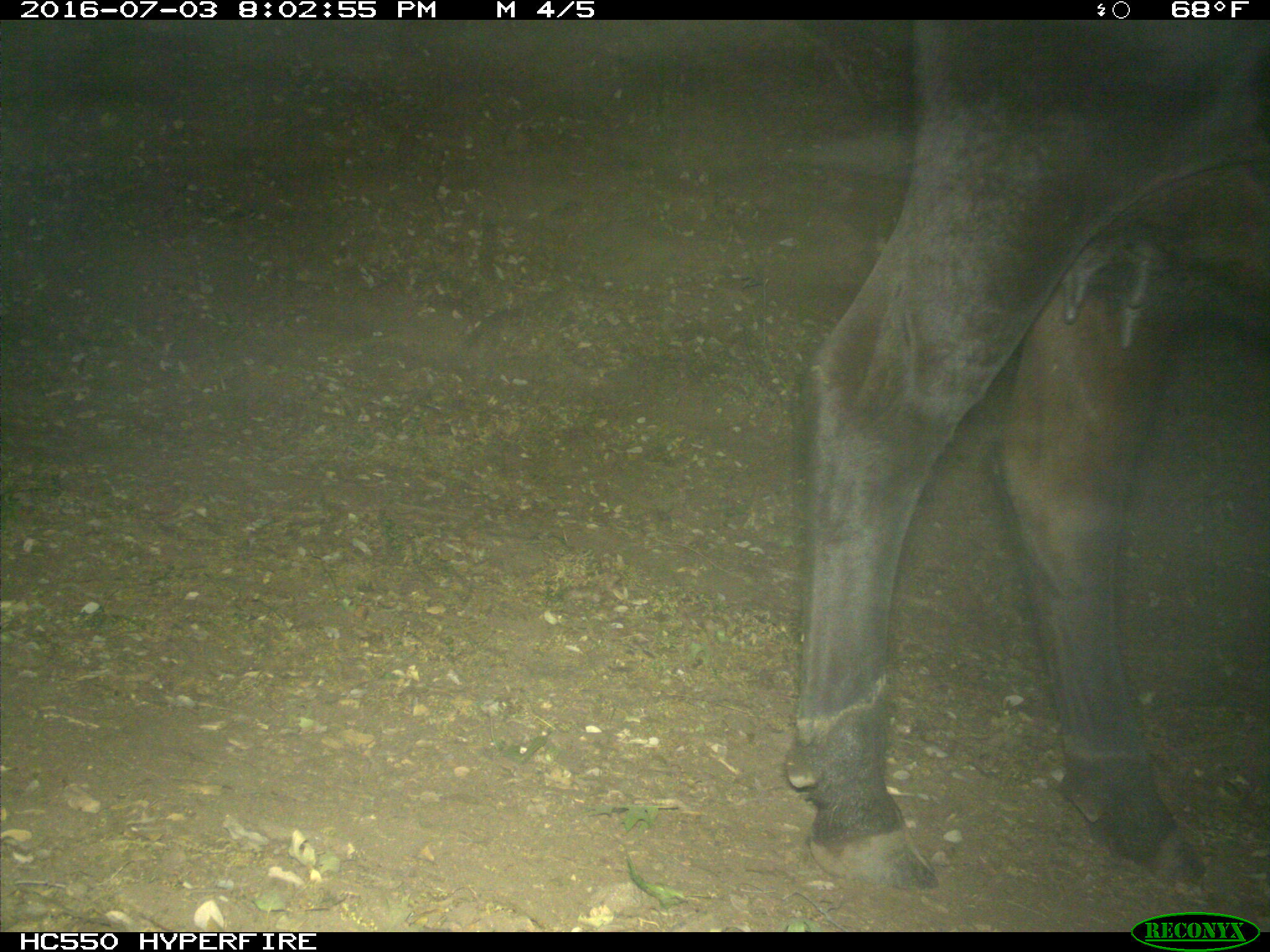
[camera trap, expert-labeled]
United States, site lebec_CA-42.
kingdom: Animalia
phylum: Chordata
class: Mammalia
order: Artiodactyla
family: Bovidae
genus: Bos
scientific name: Bos taurus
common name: domestic cow